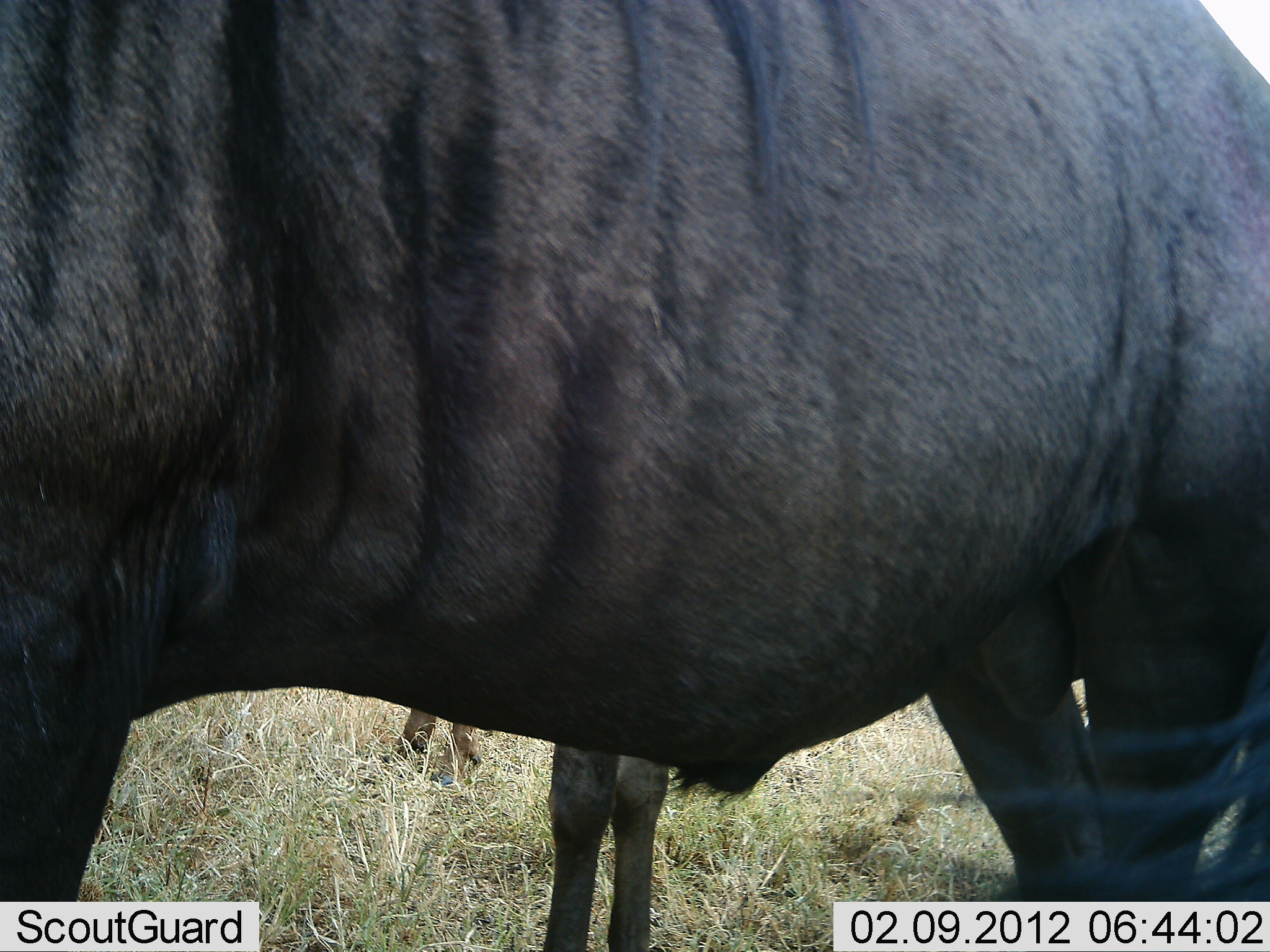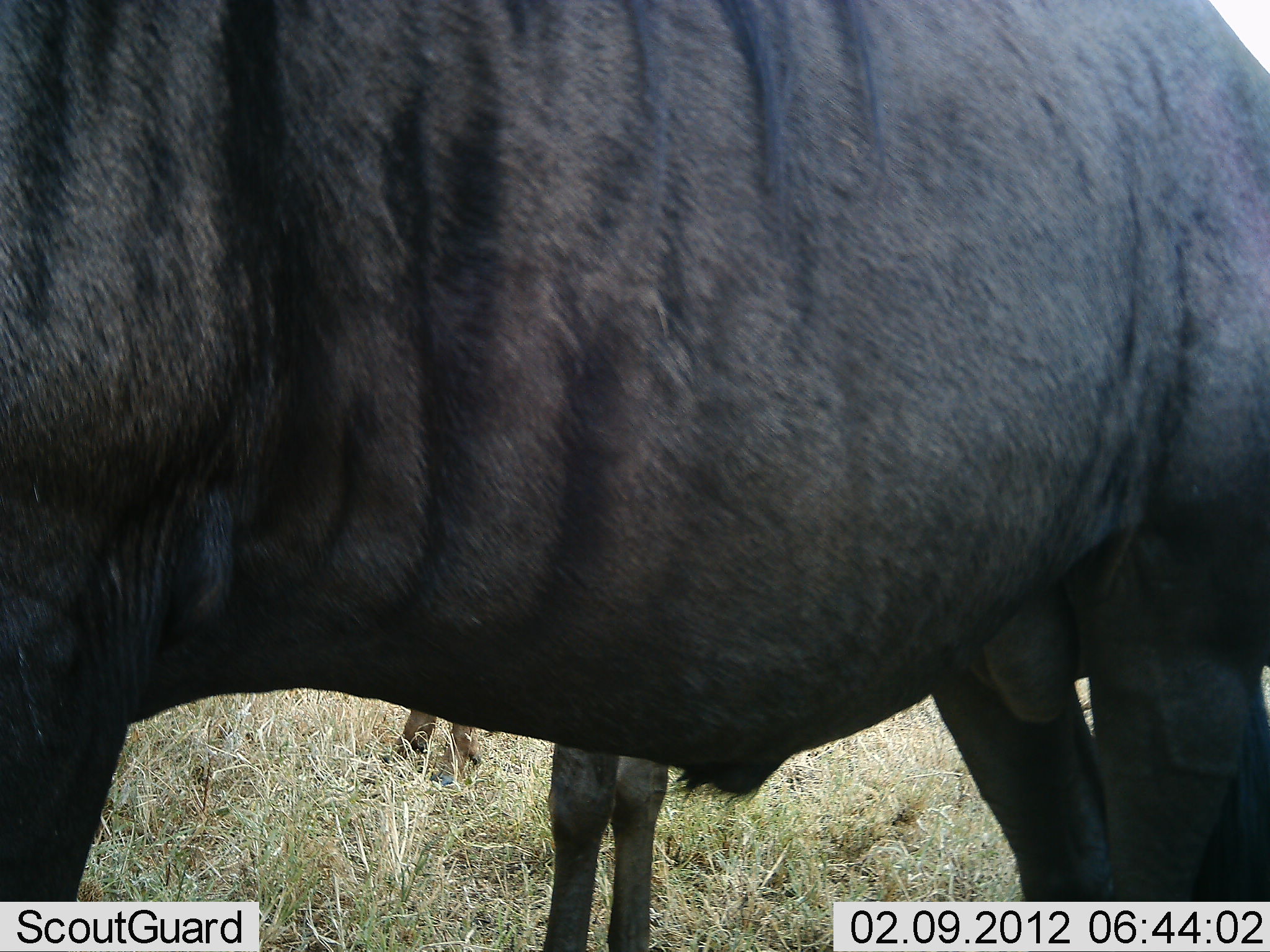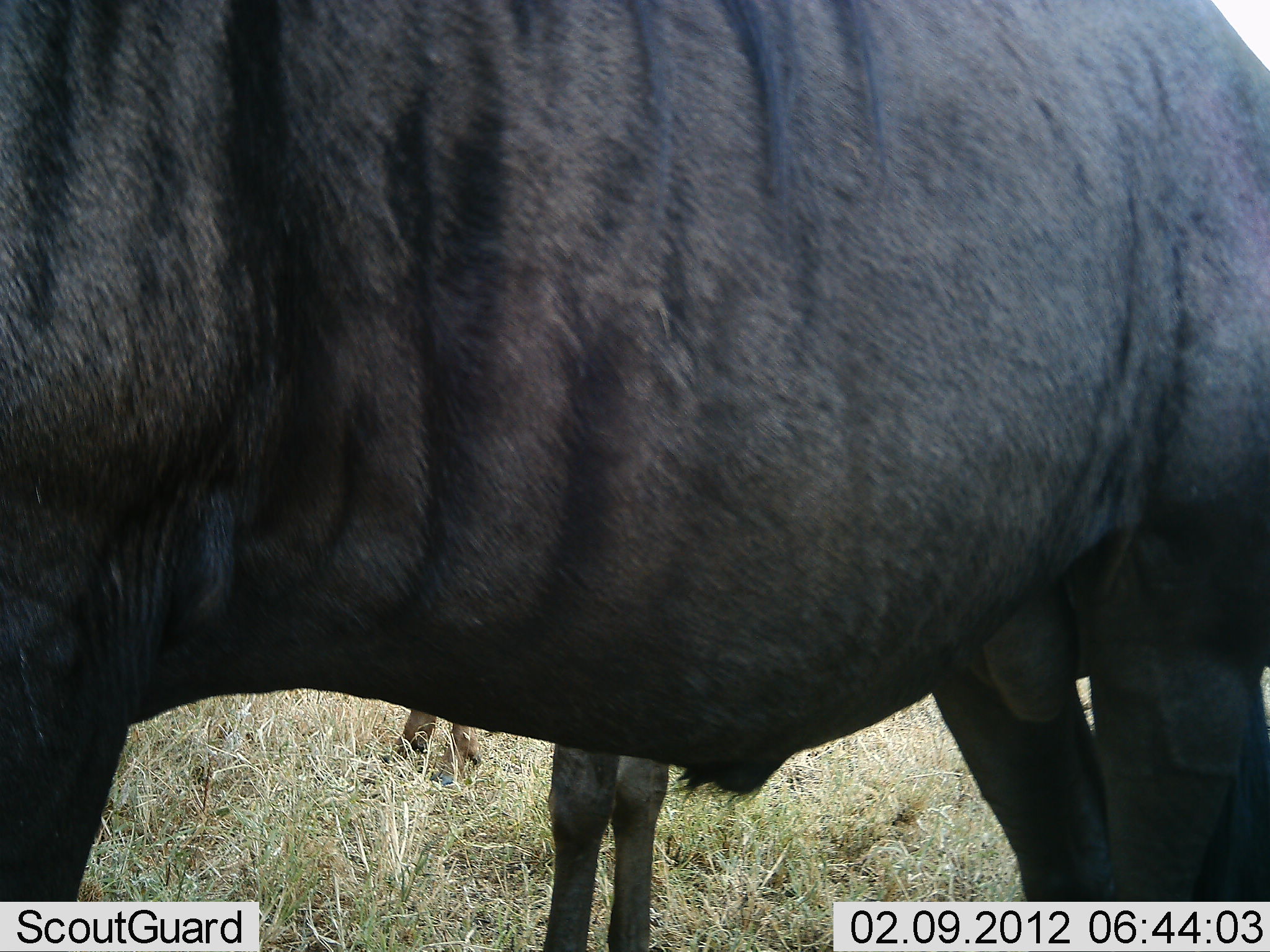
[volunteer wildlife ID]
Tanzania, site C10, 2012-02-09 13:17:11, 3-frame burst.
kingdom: Animalia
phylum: Chordata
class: Mammalia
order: Artiodactyla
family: Bovidae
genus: Connochaetes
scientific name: Connochaetes taurinus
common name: blue wildebeest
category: wildebeest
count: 2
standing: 100%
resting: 0%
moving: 0%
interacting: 0%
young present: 18%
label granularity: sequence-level